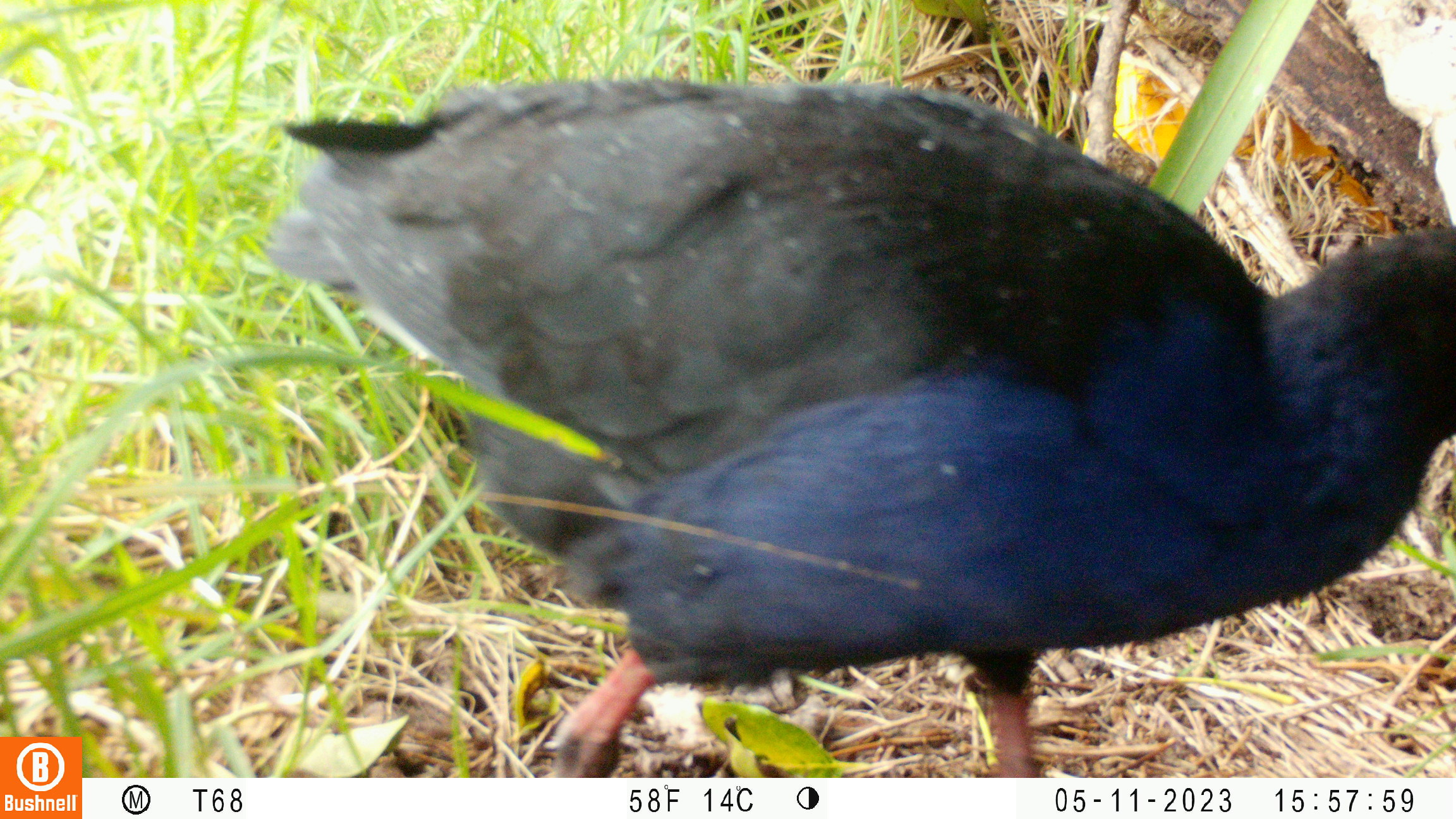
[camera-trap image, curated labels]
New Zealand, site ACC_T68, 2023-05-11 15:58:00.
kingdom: Animalia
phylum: Chordata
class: Aves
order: Gruiformes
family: Rallidae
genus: Porphyrio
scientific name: Porphyrio melanotus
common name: australasian swamphen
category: pukeko